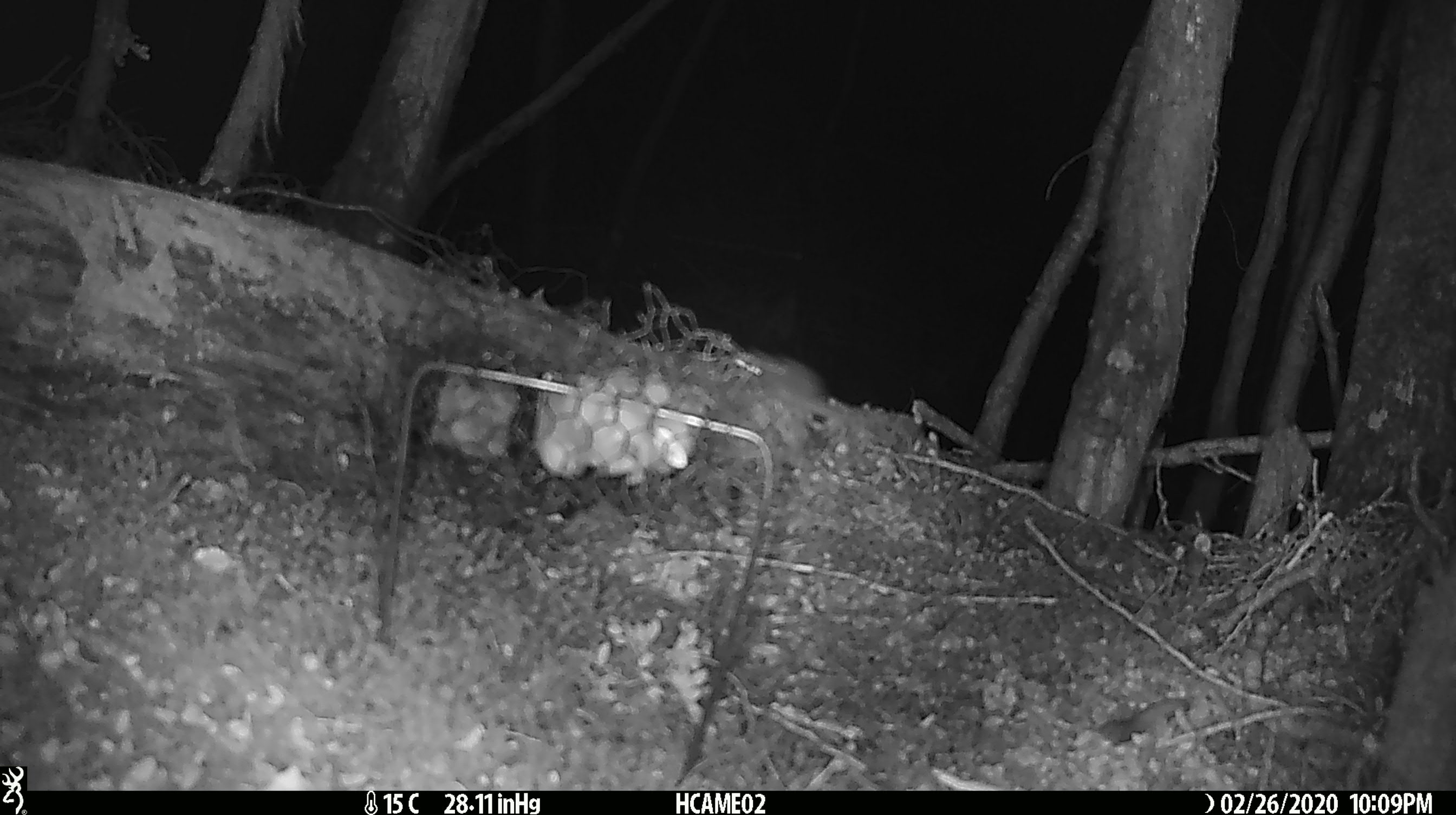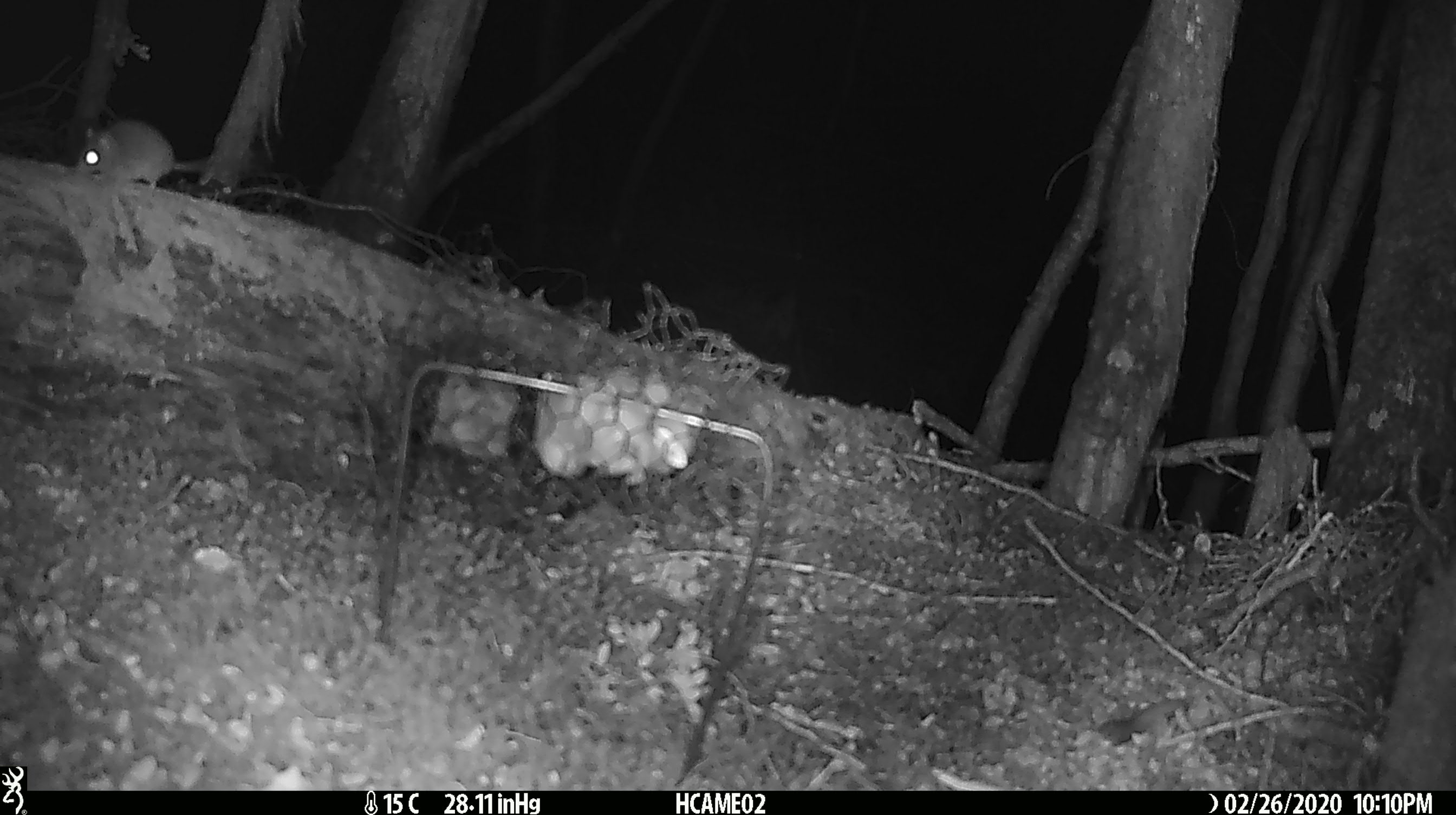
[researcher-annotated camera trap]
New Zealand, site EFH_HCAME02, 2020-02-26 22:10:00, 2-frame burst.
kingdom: Animalia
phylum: Chordata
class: Mammalia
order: Rodentia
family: Muridae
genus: Mus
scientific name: Mus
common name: mouse